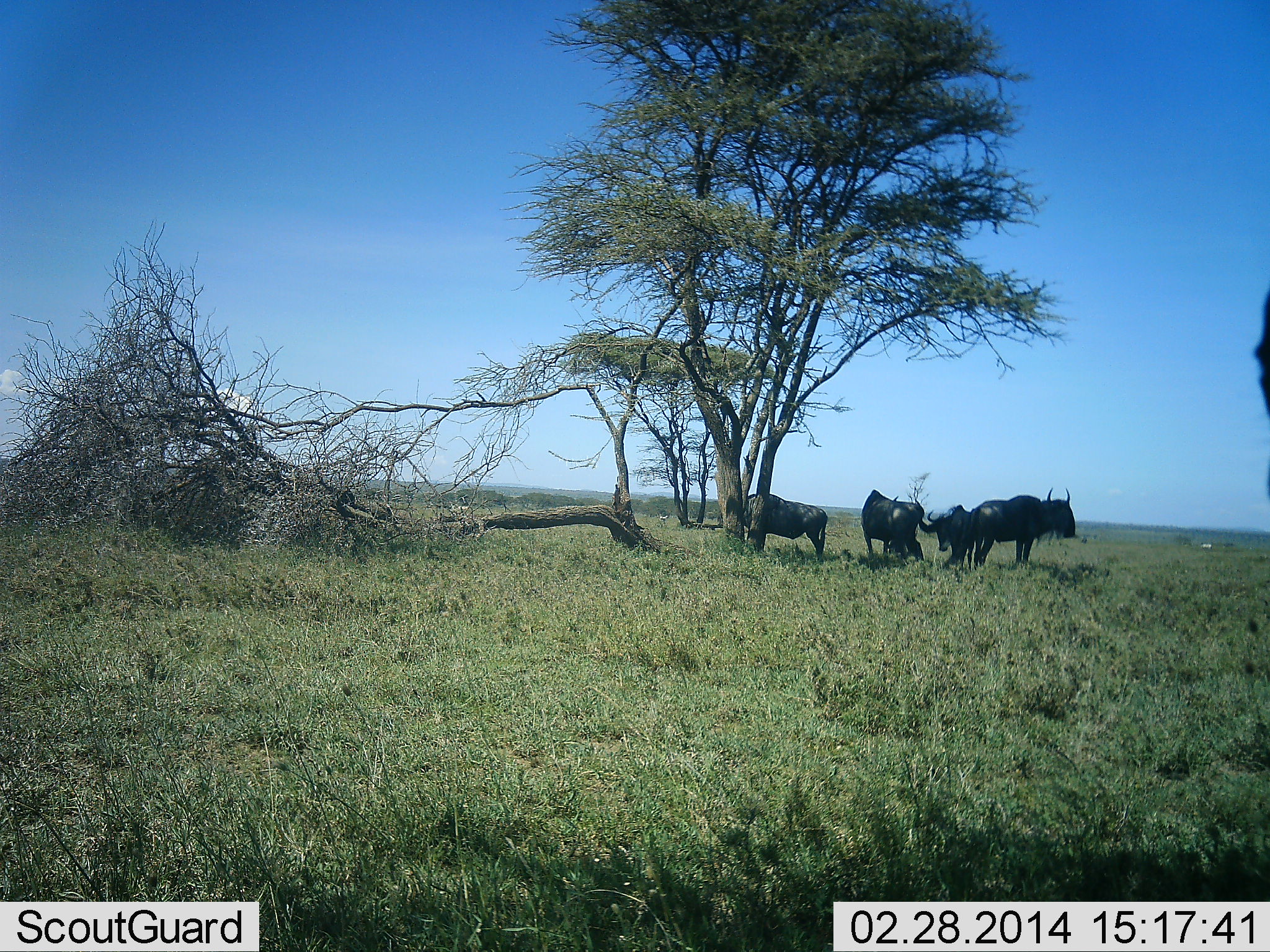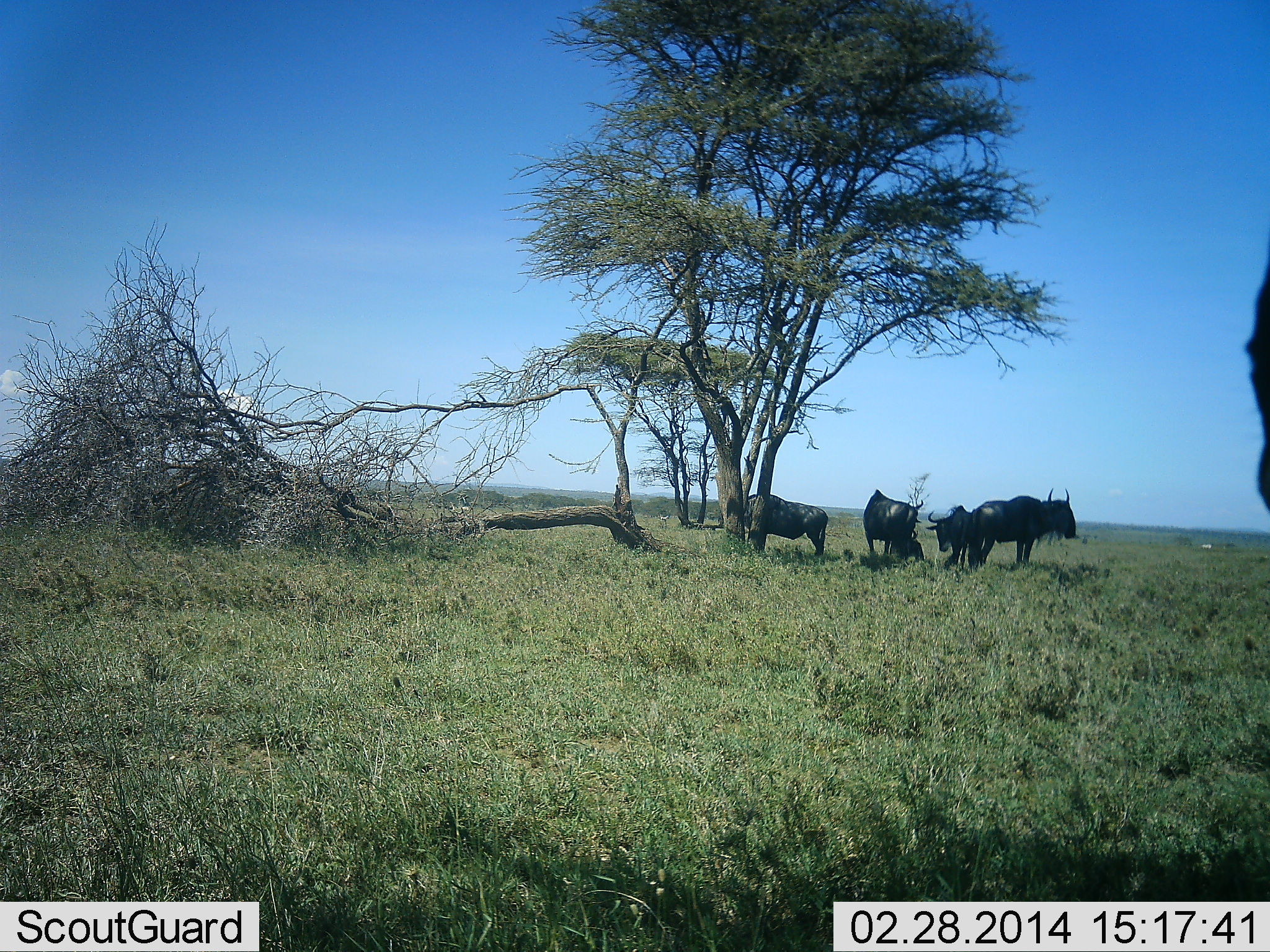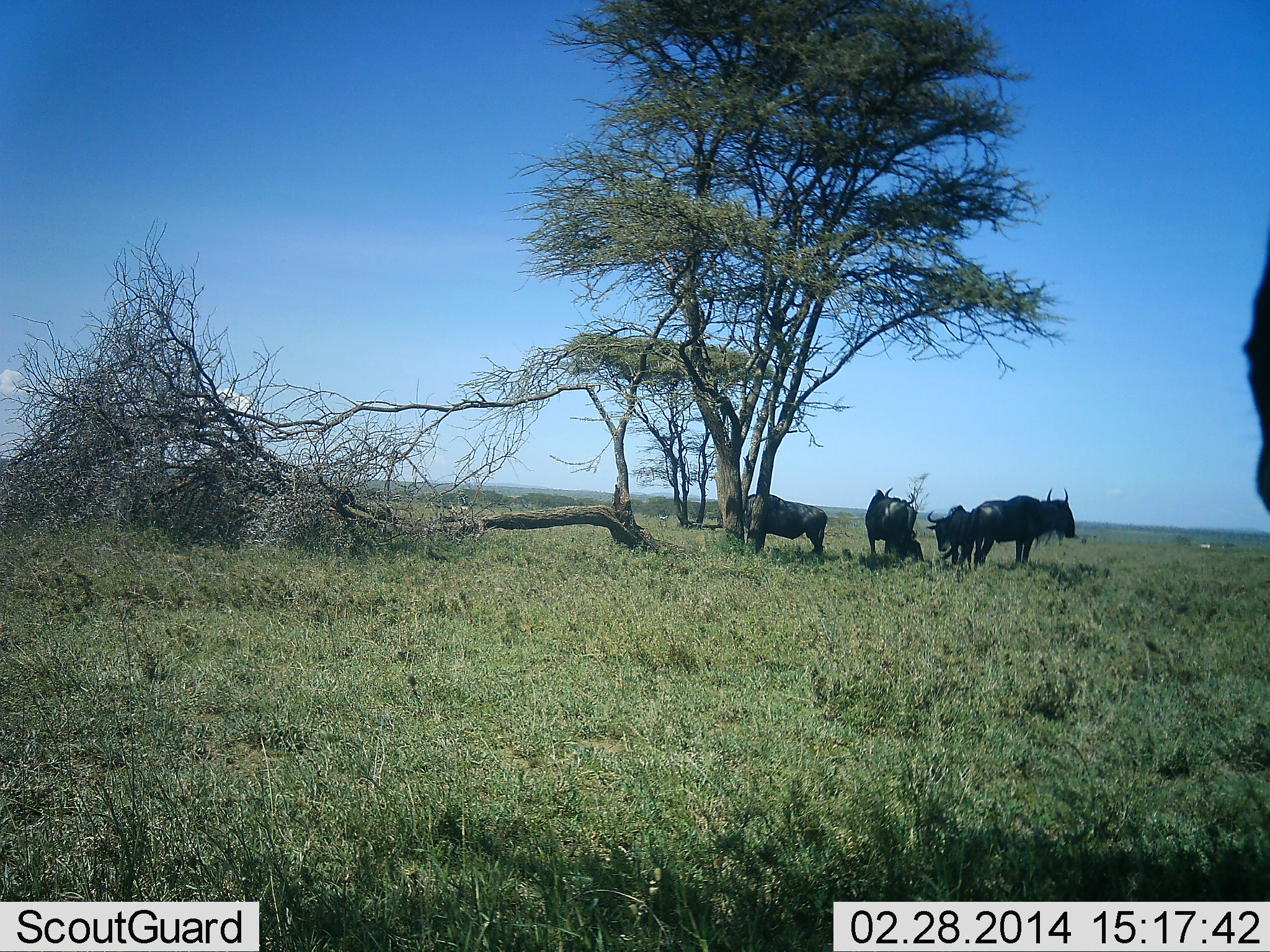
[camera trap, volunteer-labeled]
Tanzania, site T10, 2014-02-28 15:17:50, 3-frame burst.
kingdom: Animalia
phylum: Chordata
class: Mammalia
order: Artiodactyla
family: Bovidae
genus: Connochaetes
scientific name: Connochaetes taurinus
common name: blue wildebeest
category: wildebeest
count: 5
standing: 100%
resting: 30%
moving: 0%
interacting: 0%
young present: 0%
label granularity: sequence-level